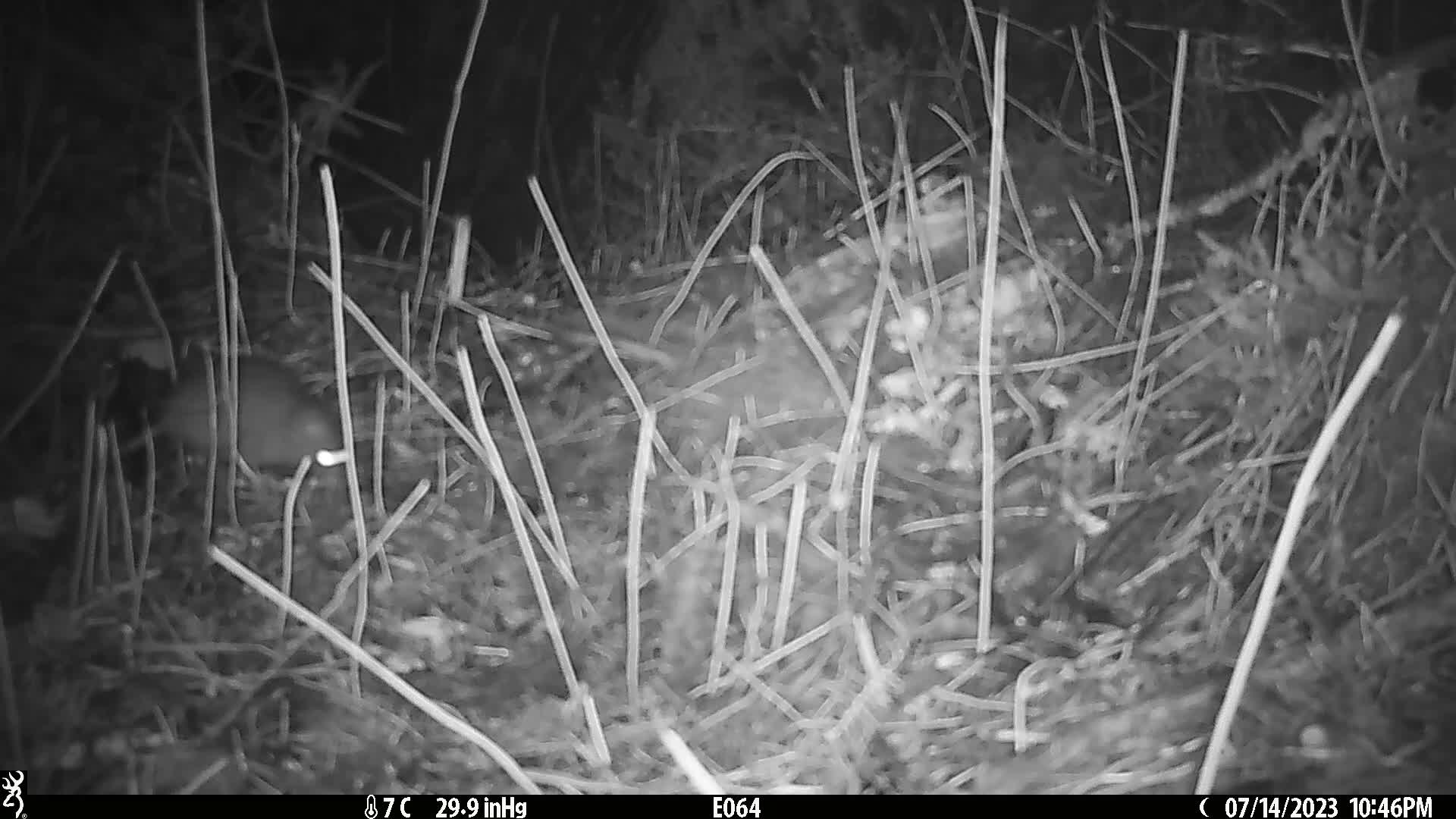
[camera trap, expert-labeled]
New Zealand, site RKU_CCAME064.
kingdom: Animalia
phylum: Chordata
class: Mammalia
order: Rodentia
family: Muridae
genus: Rattus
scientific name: Rattus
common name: rat